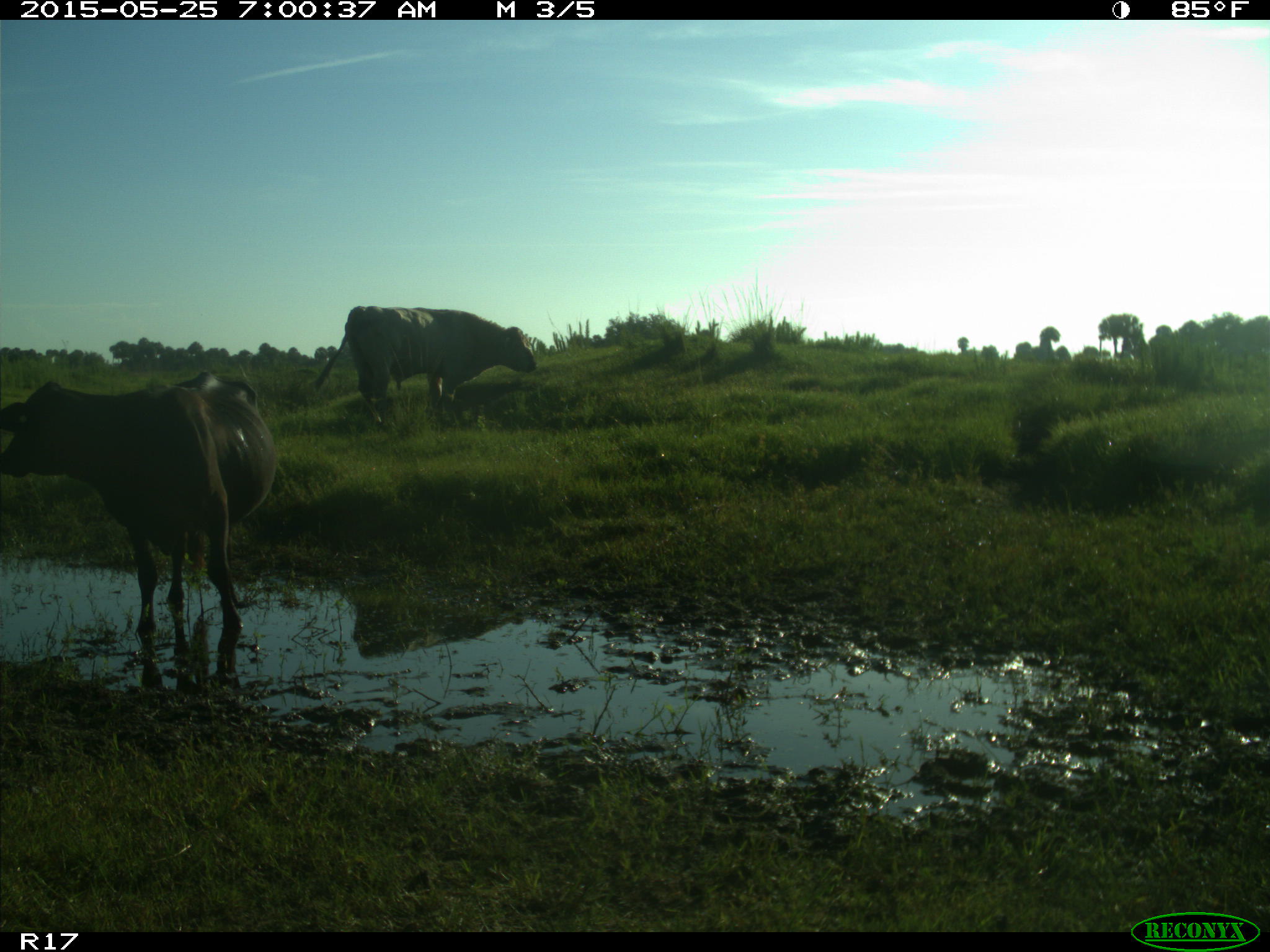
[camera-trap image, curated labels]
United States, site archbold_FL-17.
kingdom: Animalia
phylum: Chordata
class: Mammalia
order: Artiodactyla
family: Bovidae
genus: Bos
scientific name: Bos taurus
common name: domestic cow